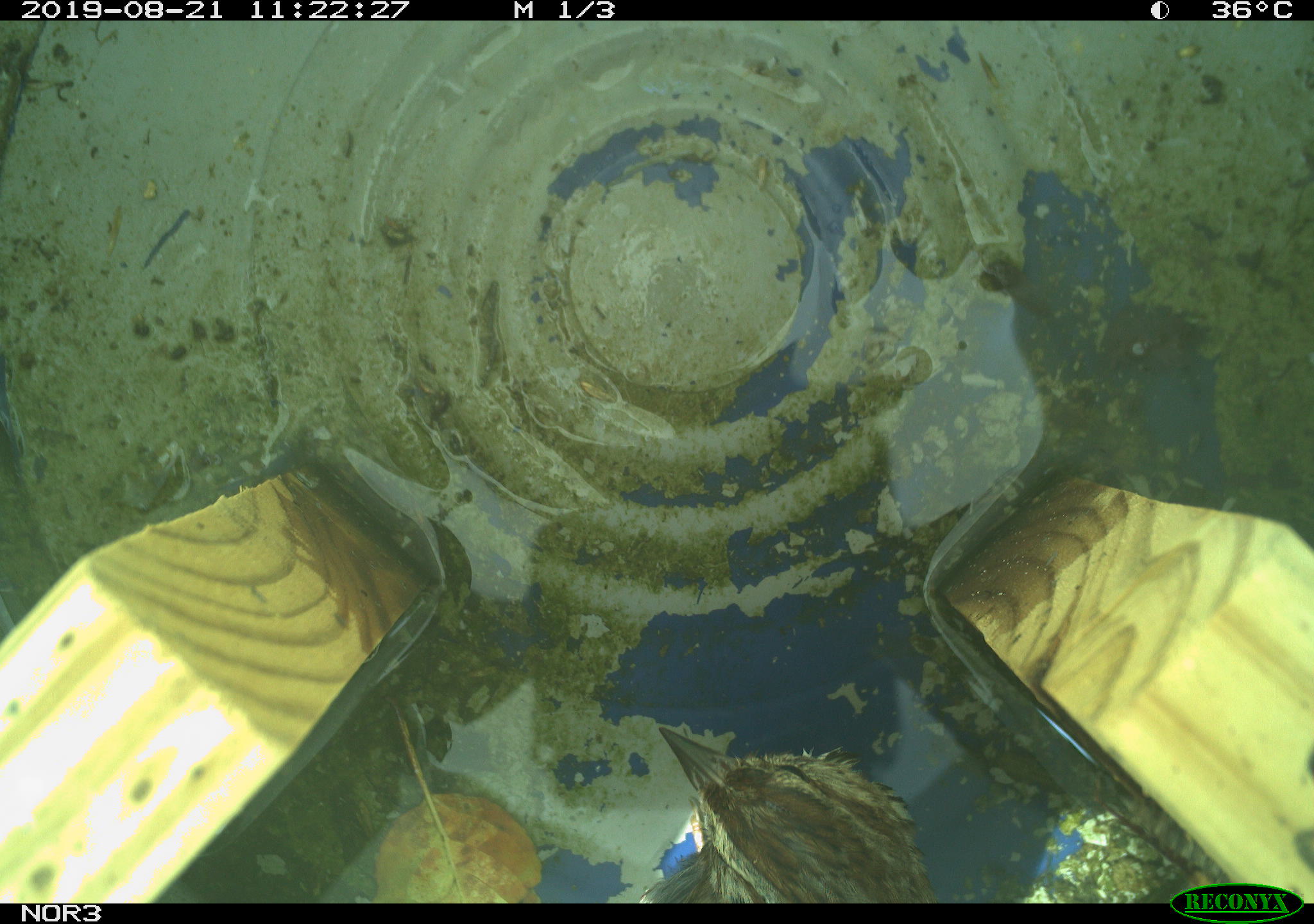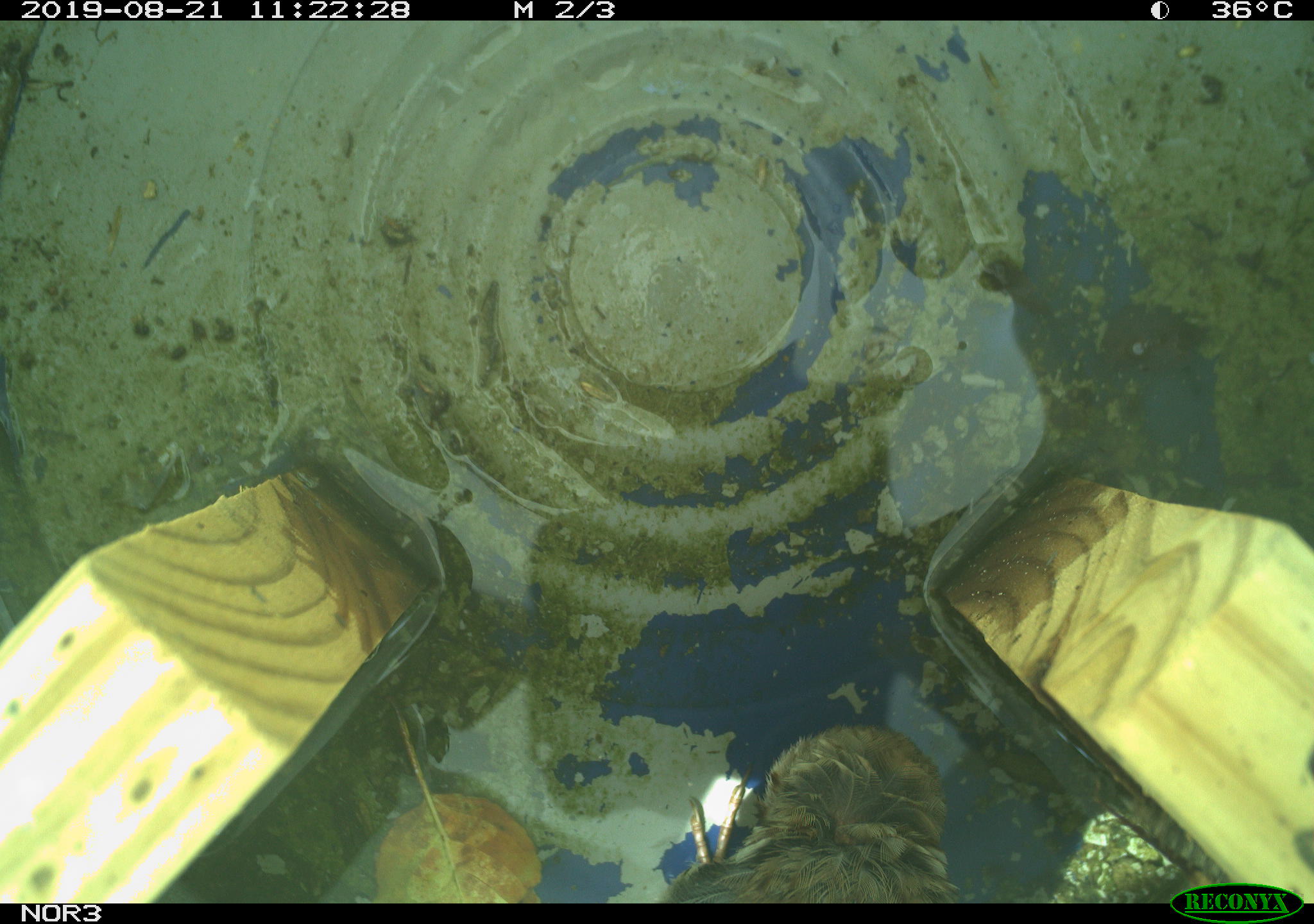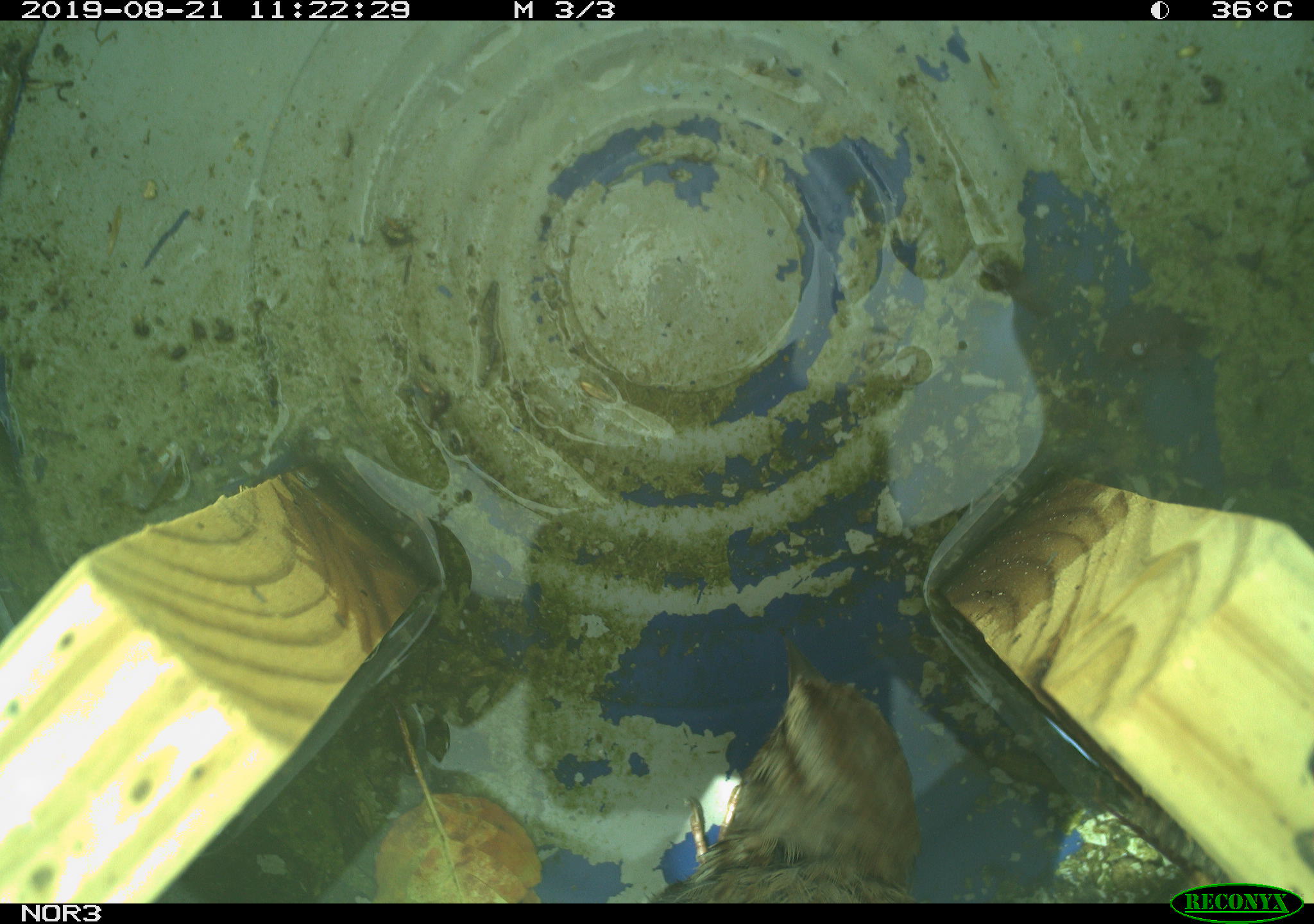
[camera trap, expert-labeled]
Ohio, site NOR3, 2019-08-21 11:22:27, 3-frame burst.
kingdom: Animalia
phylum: Chordata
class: Aves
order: Passeriformes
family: Passerellidae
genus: Melospiza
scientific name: Melospiza melodia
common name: song sparrow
Song sparrow (Melospiza melodia).